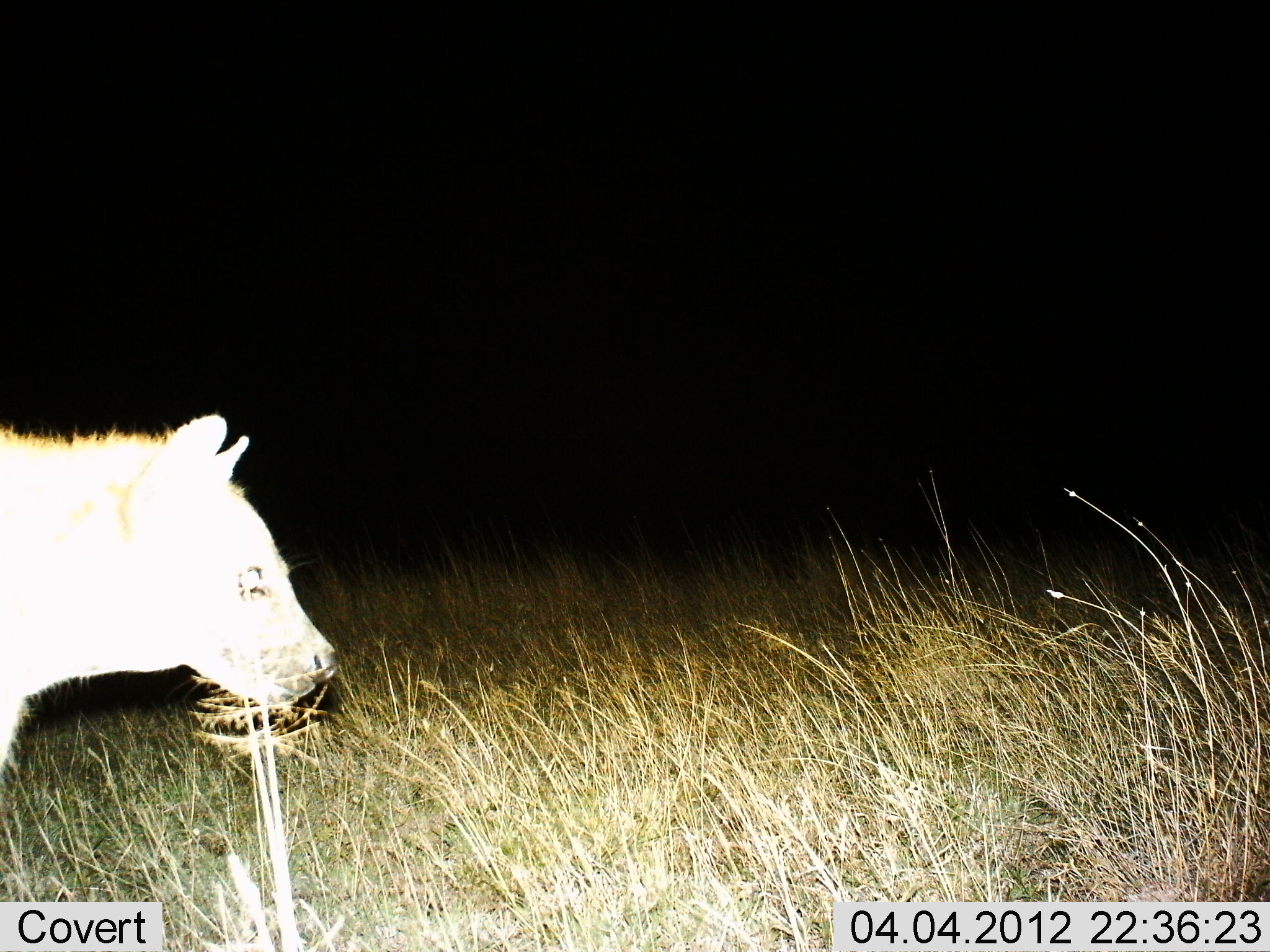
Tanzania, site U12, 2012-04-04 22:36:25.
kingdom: Animalia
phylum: Chordata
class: Mammalia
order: Carnivora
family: Hyaenidae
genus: Crocuta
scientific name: Crocuta crocuta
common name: spotted hyena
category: hyenaspotted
Hyenaspotted (spotted hyena) (Crocuta crocuta), count 1. Behavior (volunteer vote fractions): standing 38%, resting 0%, moving 62%, interacting 0%. Young present (vote fraction): 0%. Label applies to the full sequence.